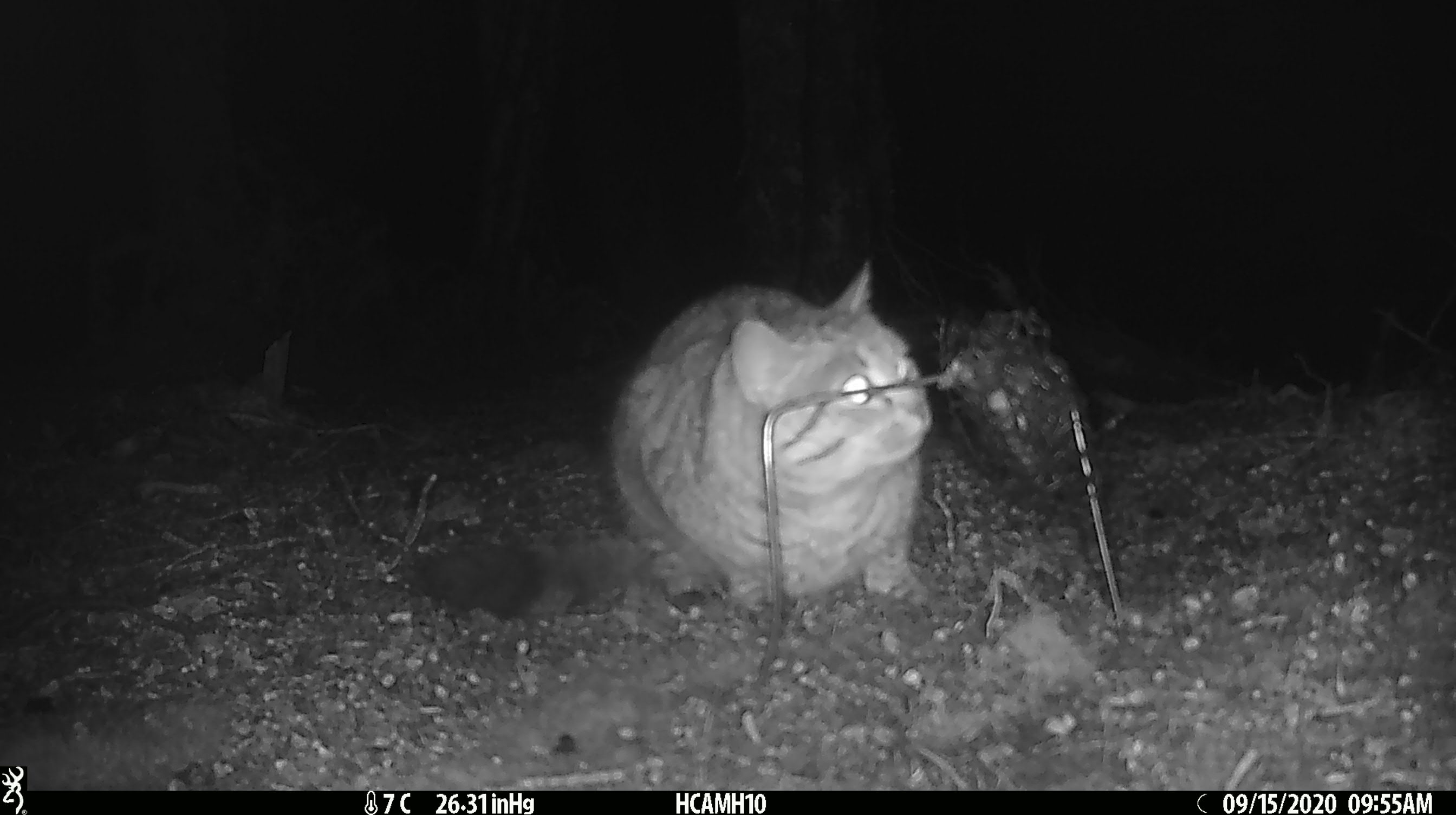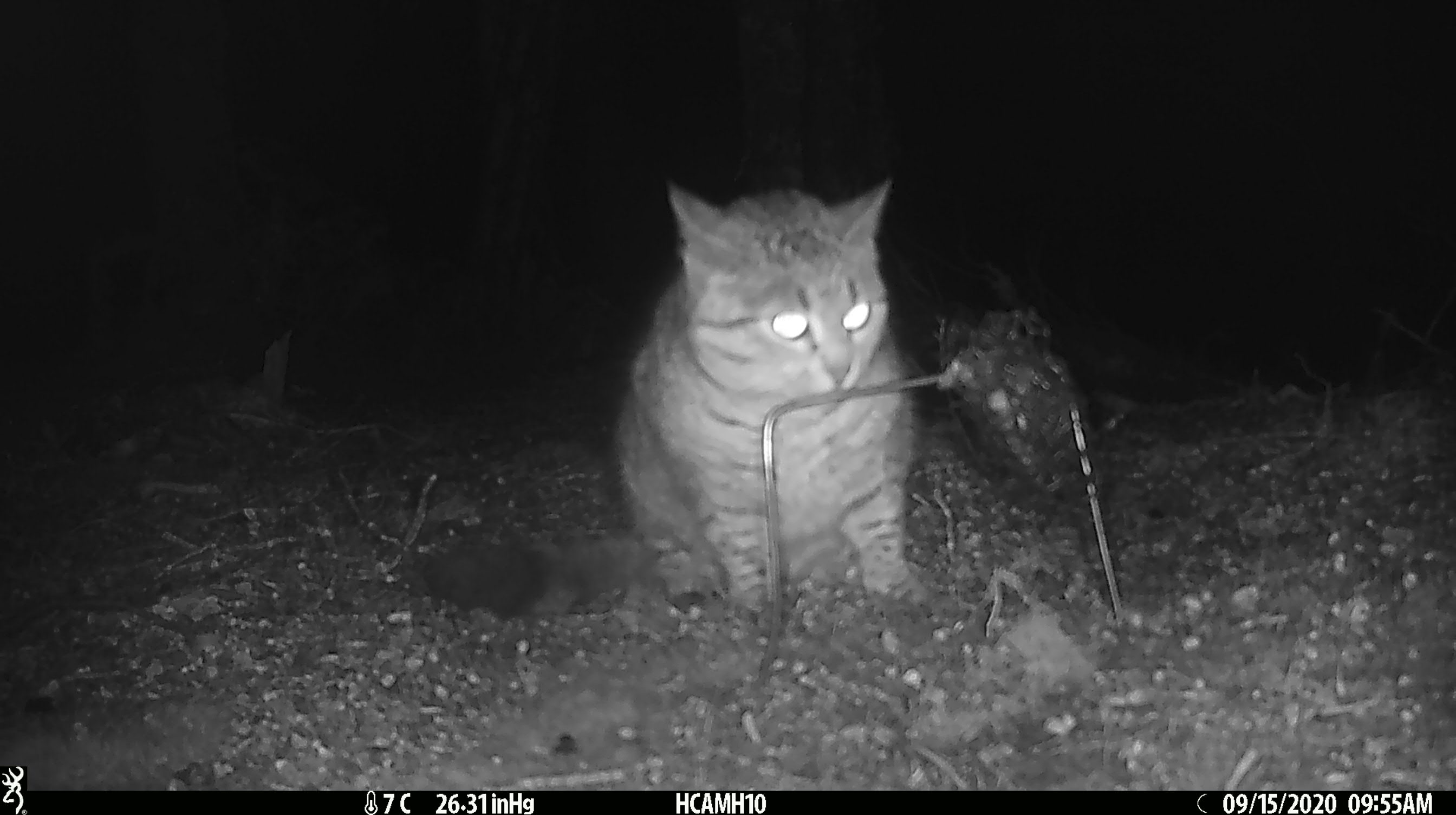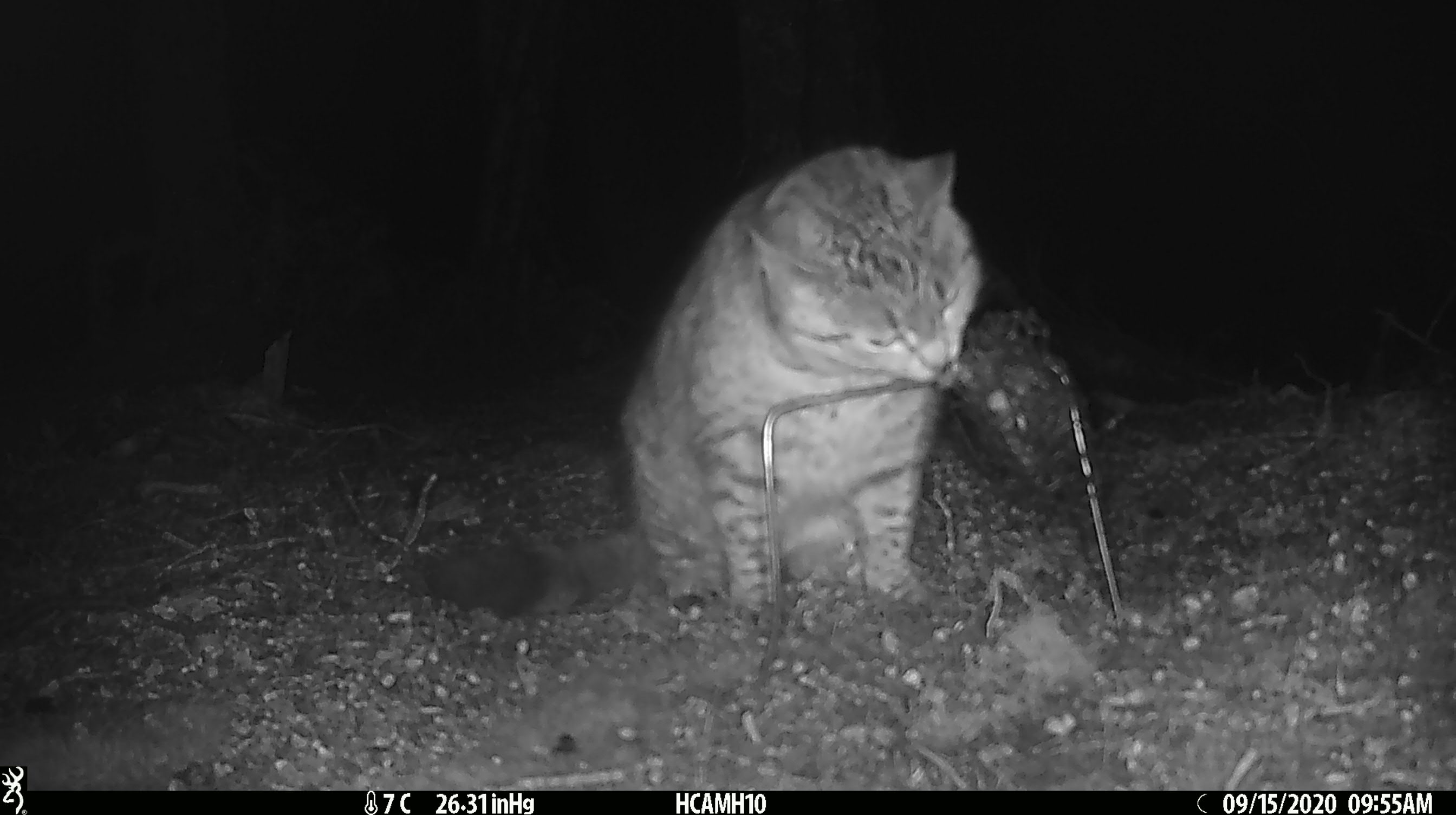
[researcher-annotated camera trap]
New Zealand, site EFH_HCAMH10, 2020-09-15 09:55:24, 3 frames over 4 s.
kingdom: Animalia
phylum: Chordata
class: Mammalia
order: Carnivora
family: Felidae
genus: Felis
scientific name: Felis catus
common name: domestic cat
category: cat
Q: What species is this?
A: Cat (domestic cat) (Felis catus).